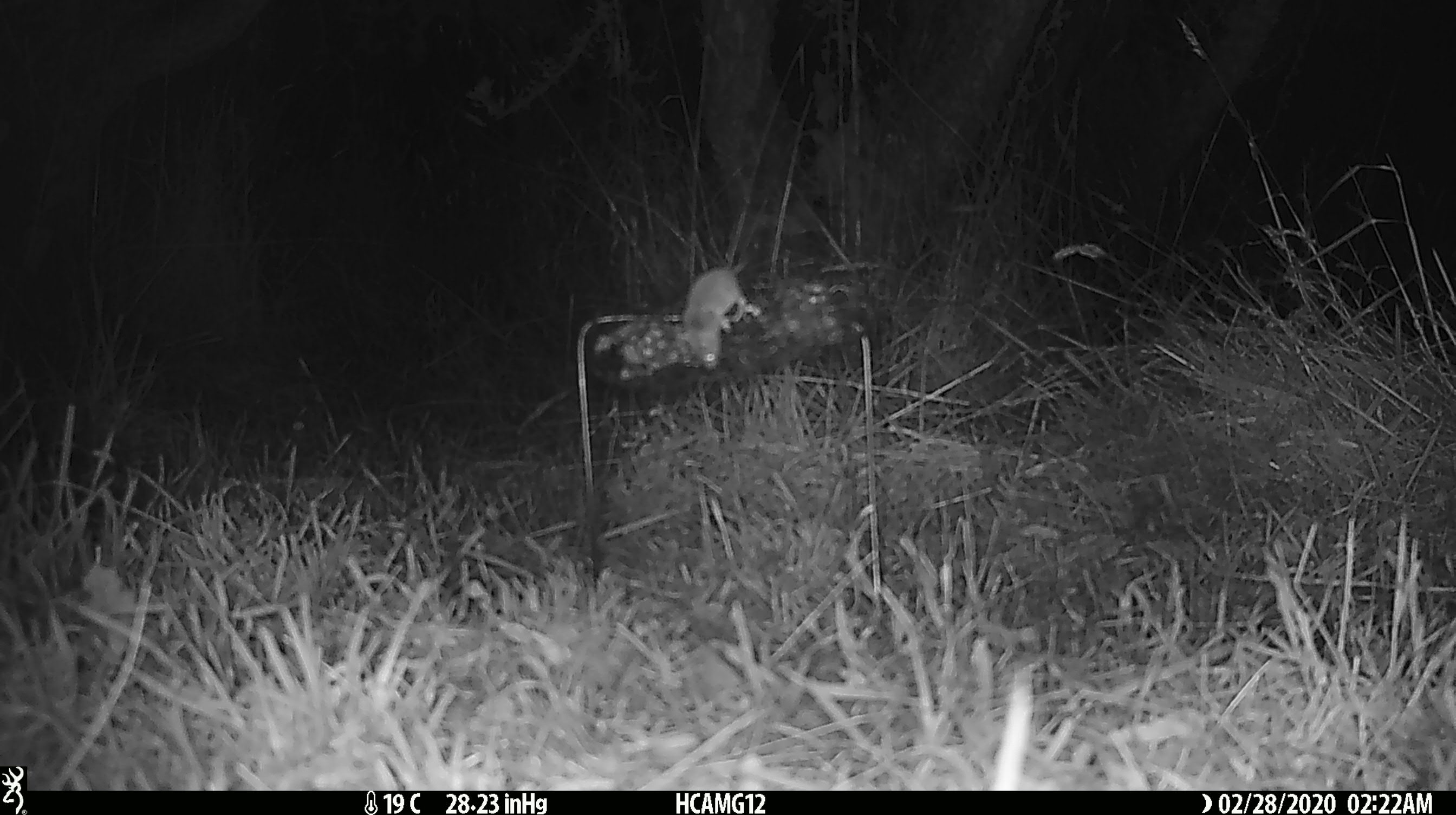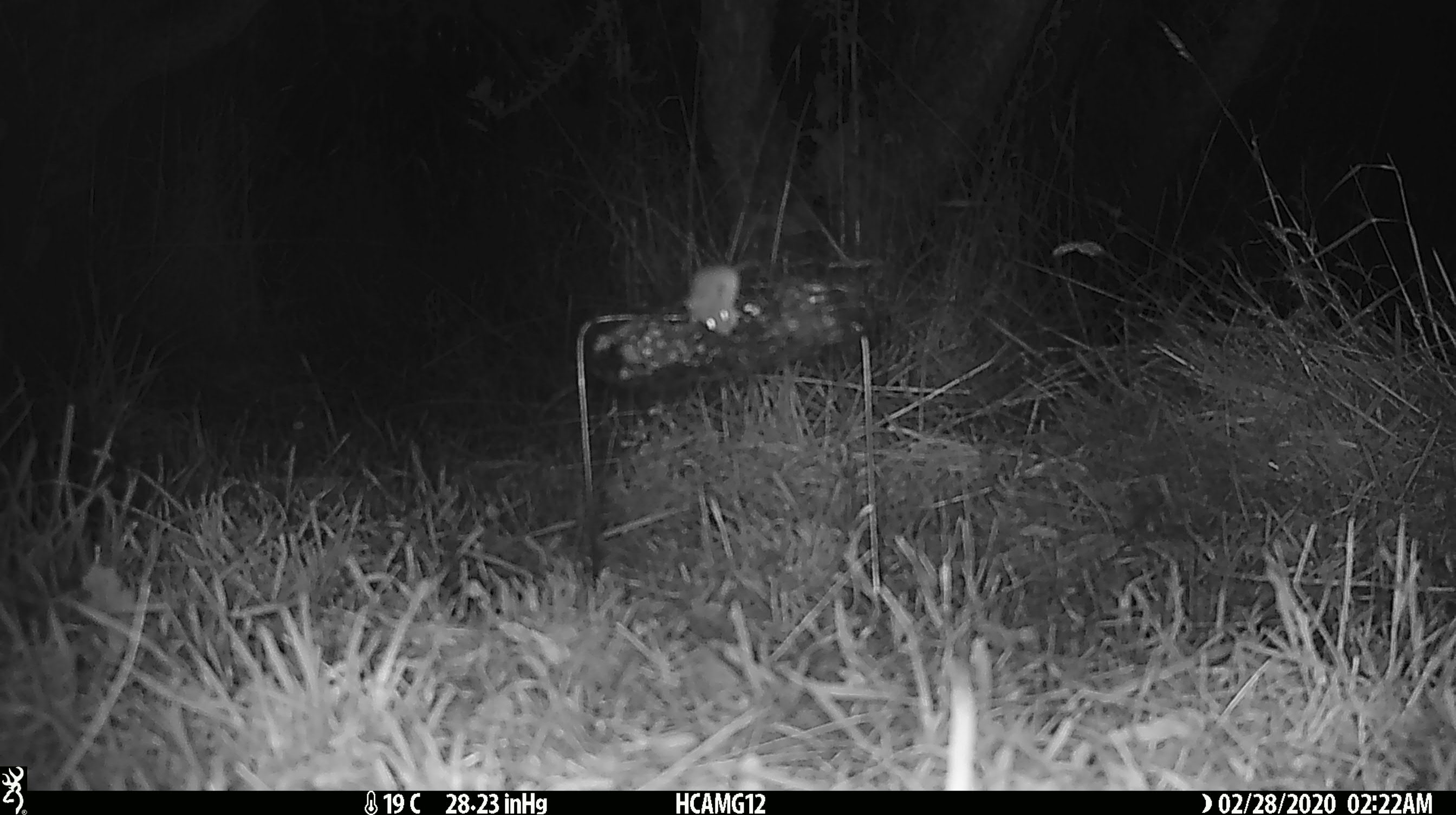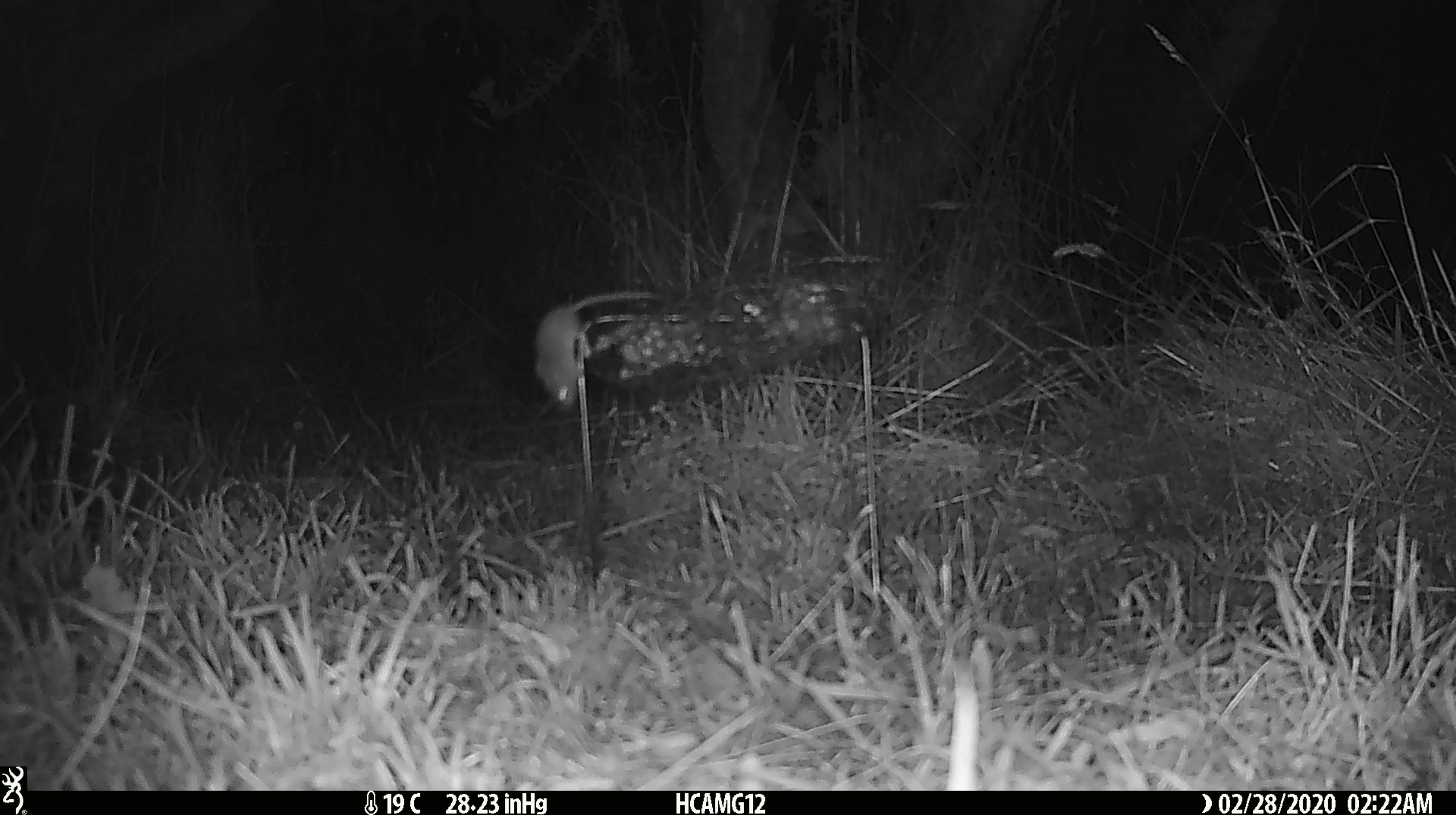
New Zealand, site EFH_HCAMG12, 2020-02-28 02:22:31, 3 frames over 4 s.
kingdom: Animalia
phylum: Chordata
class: Mammalia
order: Rodentia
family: Muridae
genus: Mus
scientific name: Mus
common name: mouse